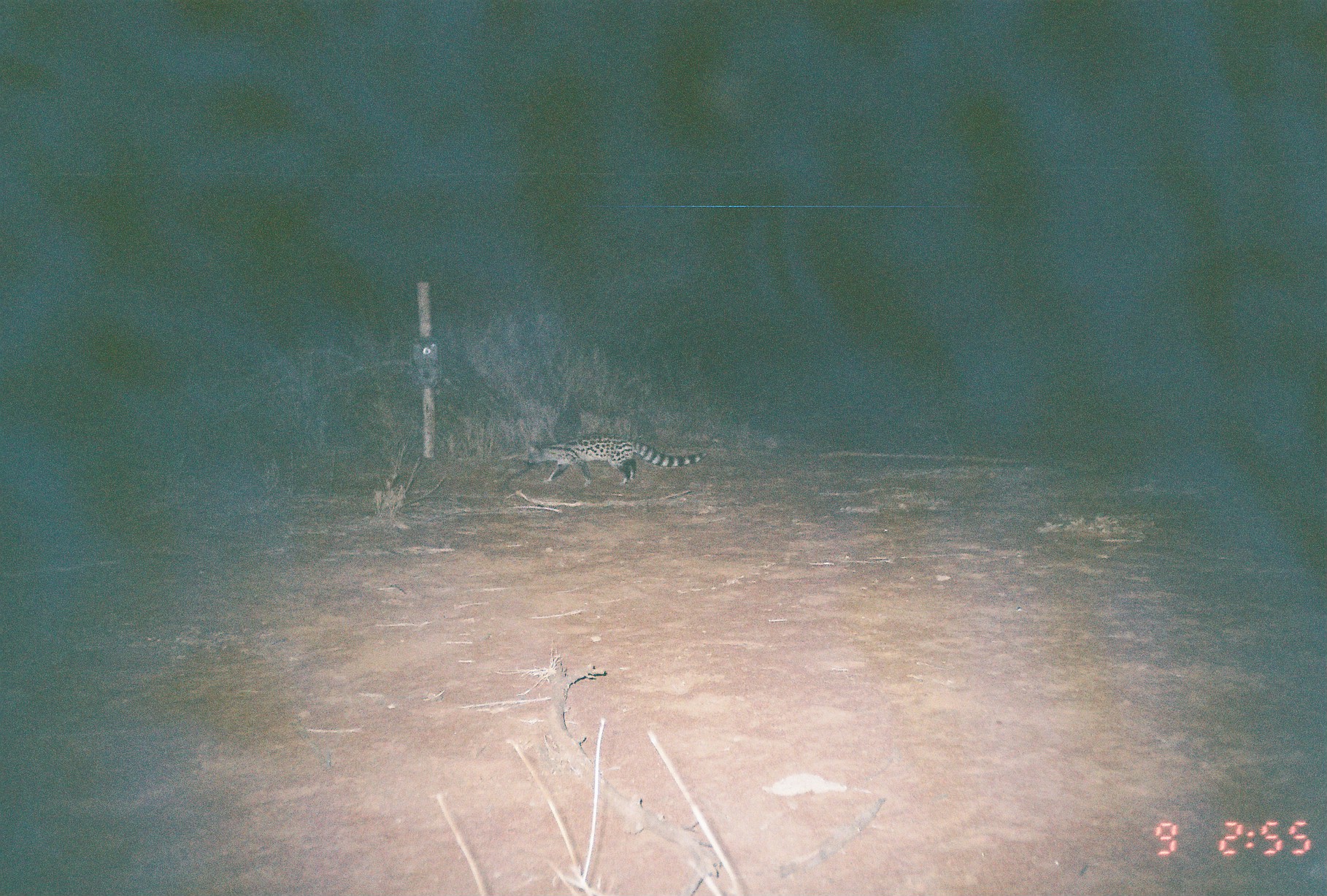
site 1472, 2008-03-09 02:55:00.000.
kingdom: Animalia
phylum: Chordata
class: Mammalia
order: Carnivora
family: Viverridae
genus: Genetta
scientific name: Genetta genetta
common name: northern small-spotted genet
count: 1